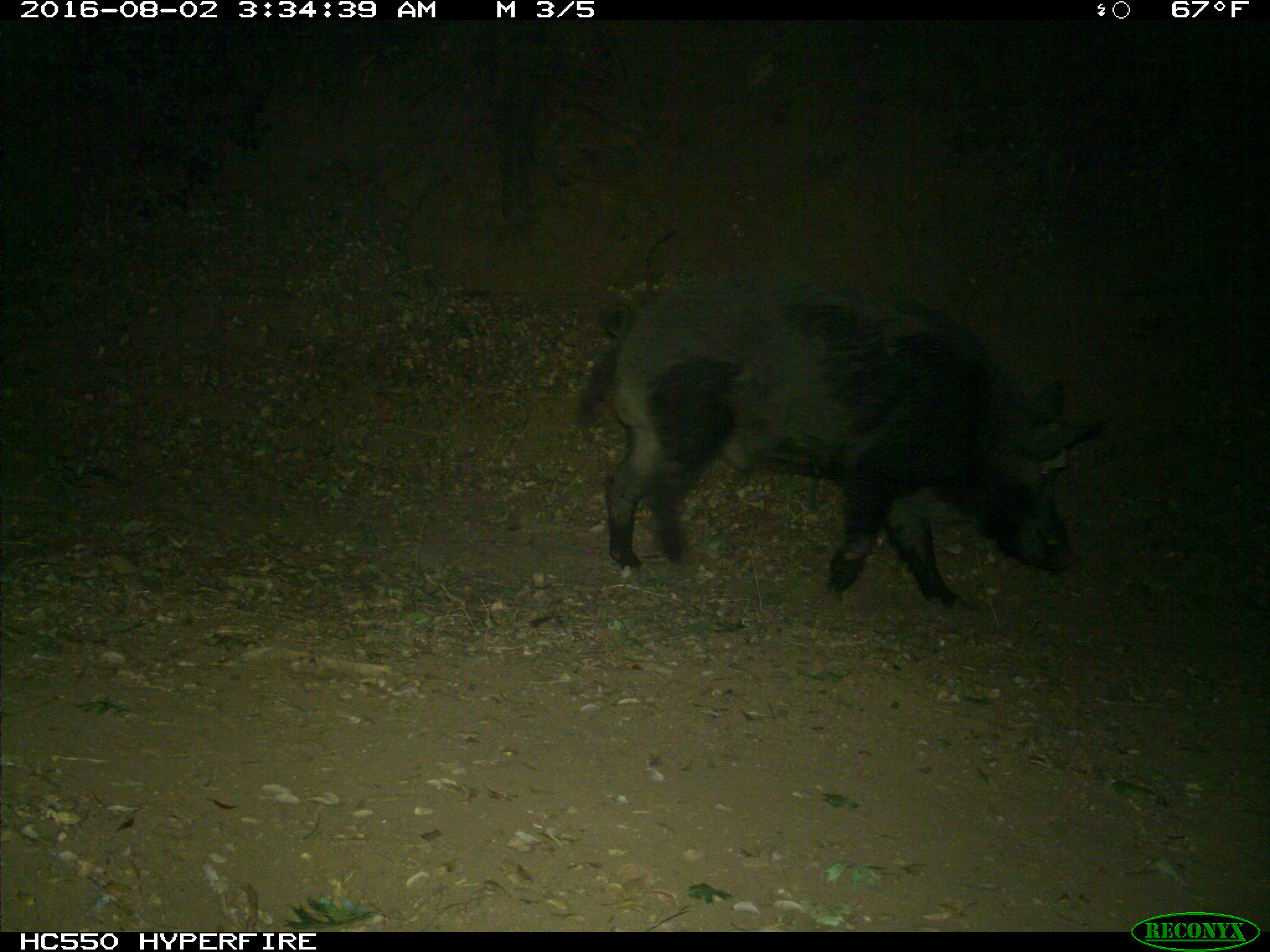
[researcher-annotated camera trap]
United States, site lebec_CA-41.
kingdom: Animalia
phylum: Chordata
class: Mammalia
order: Artiodactyla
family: Suidae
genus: Sus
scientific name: Sus scrofa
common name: wild boar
Sus scrofa (wild boar).